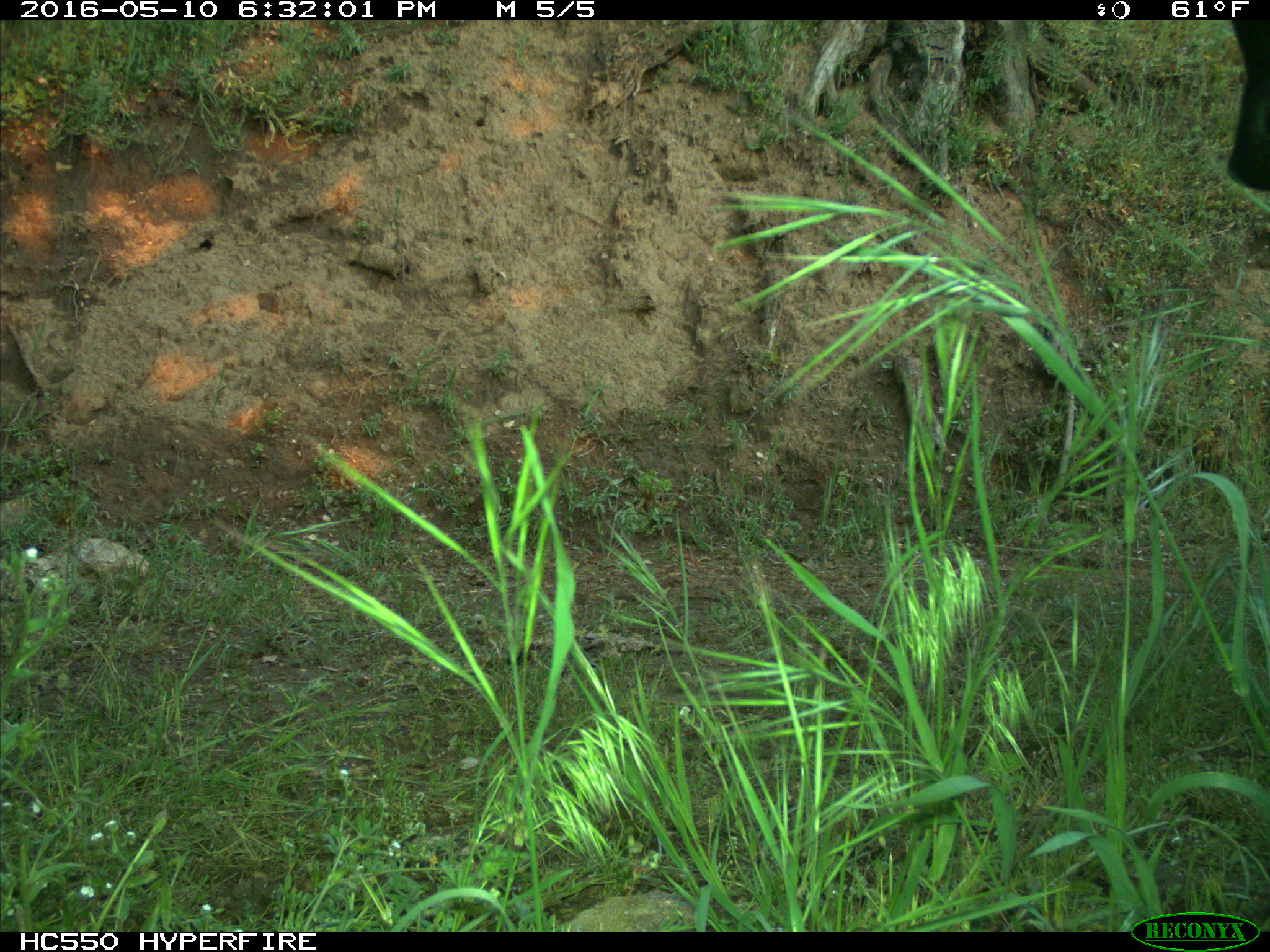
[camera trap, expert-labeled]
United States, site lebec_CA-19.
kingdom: Animalia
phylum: Chordata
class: Mammalia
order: Artiodactyla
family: Bovidae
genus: Bos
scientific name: Bos taurus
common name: domestic cow